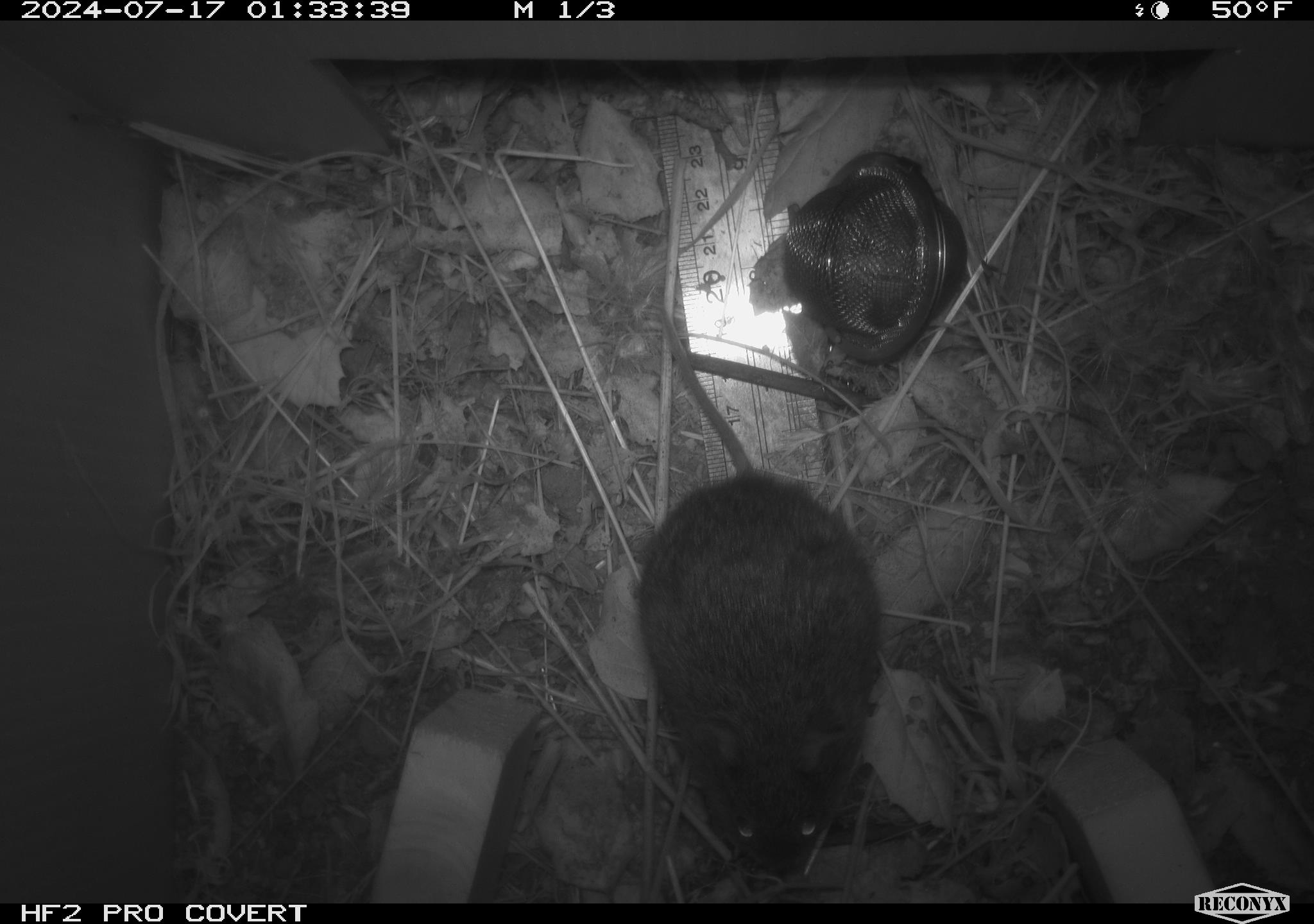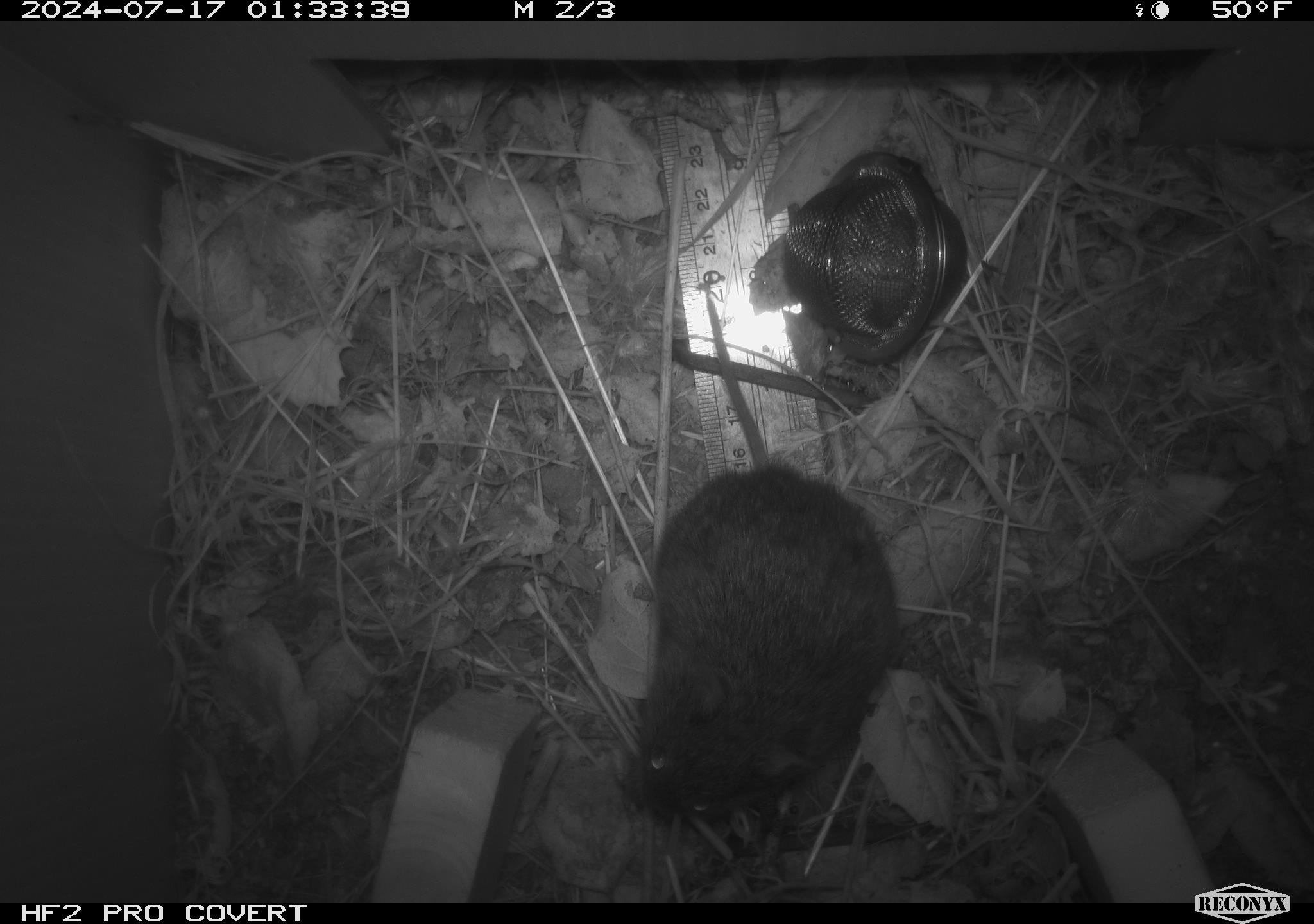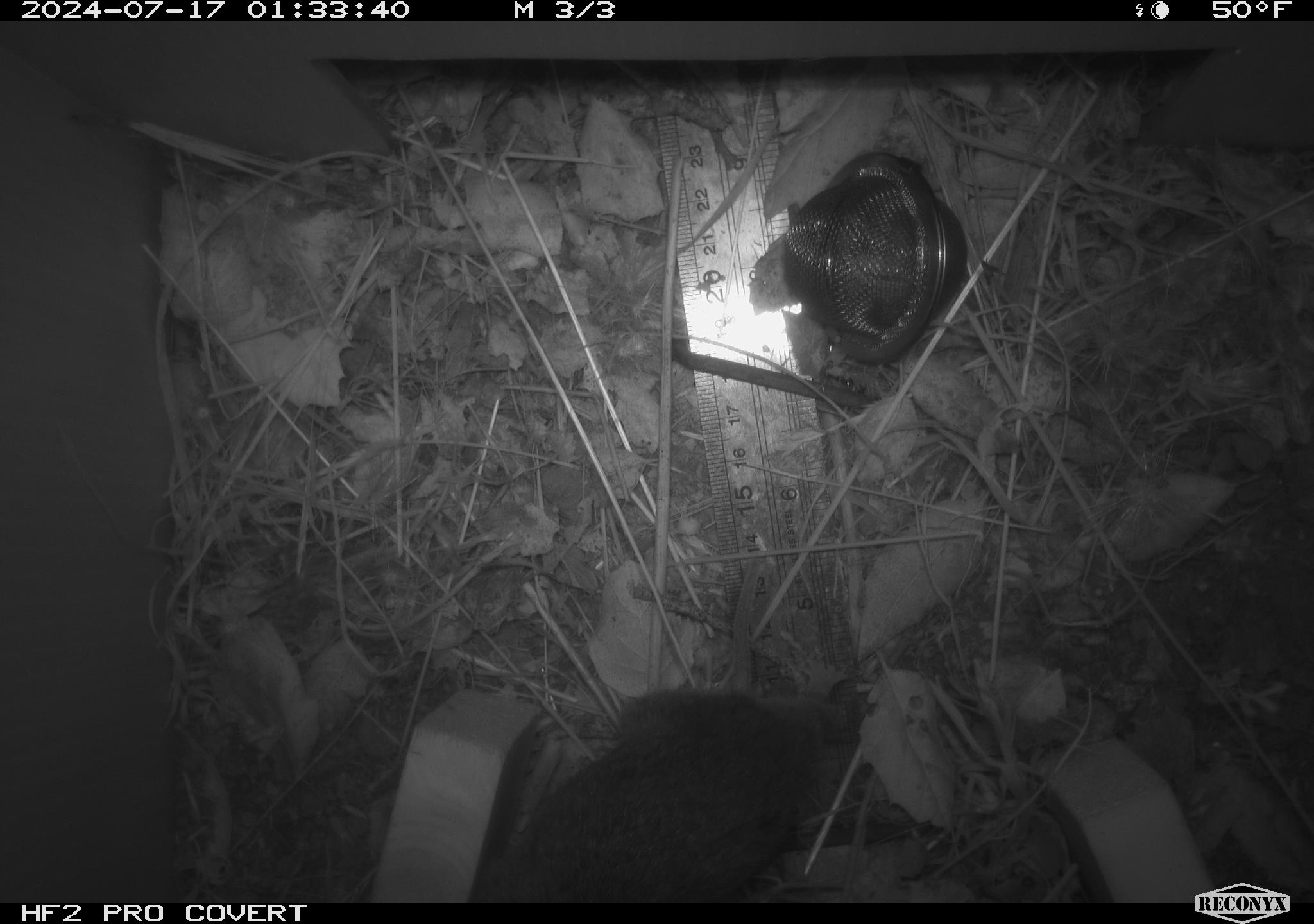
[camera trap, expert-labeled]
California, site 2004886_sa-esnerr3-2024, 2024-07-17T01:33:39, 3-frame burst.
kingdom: Animalia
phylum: Chordata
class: Mammalia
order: Rodentia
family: Cricetidae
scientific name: Cricetidae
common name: hamsters, voles, lemmings, and allies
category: cricetidae family